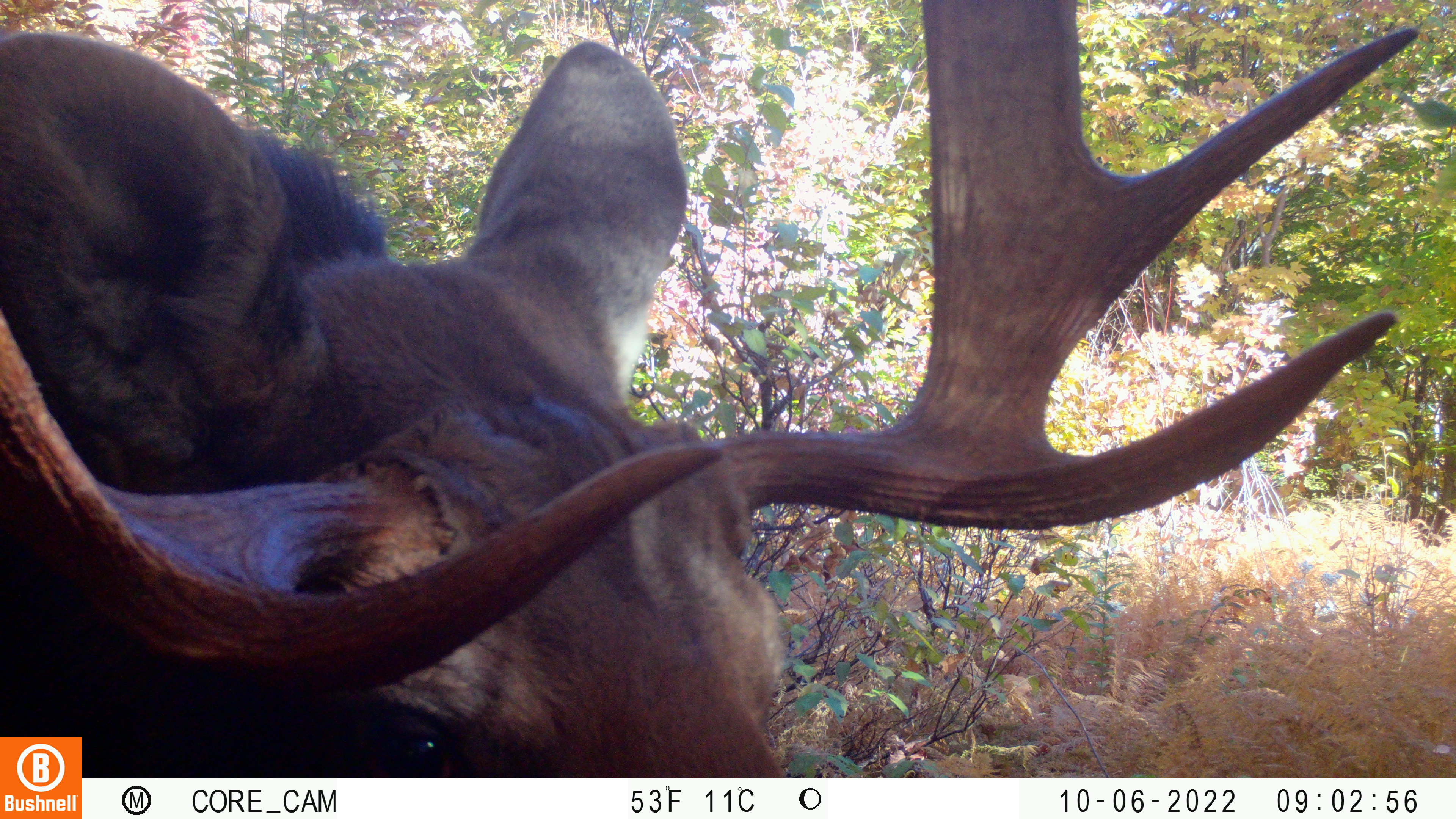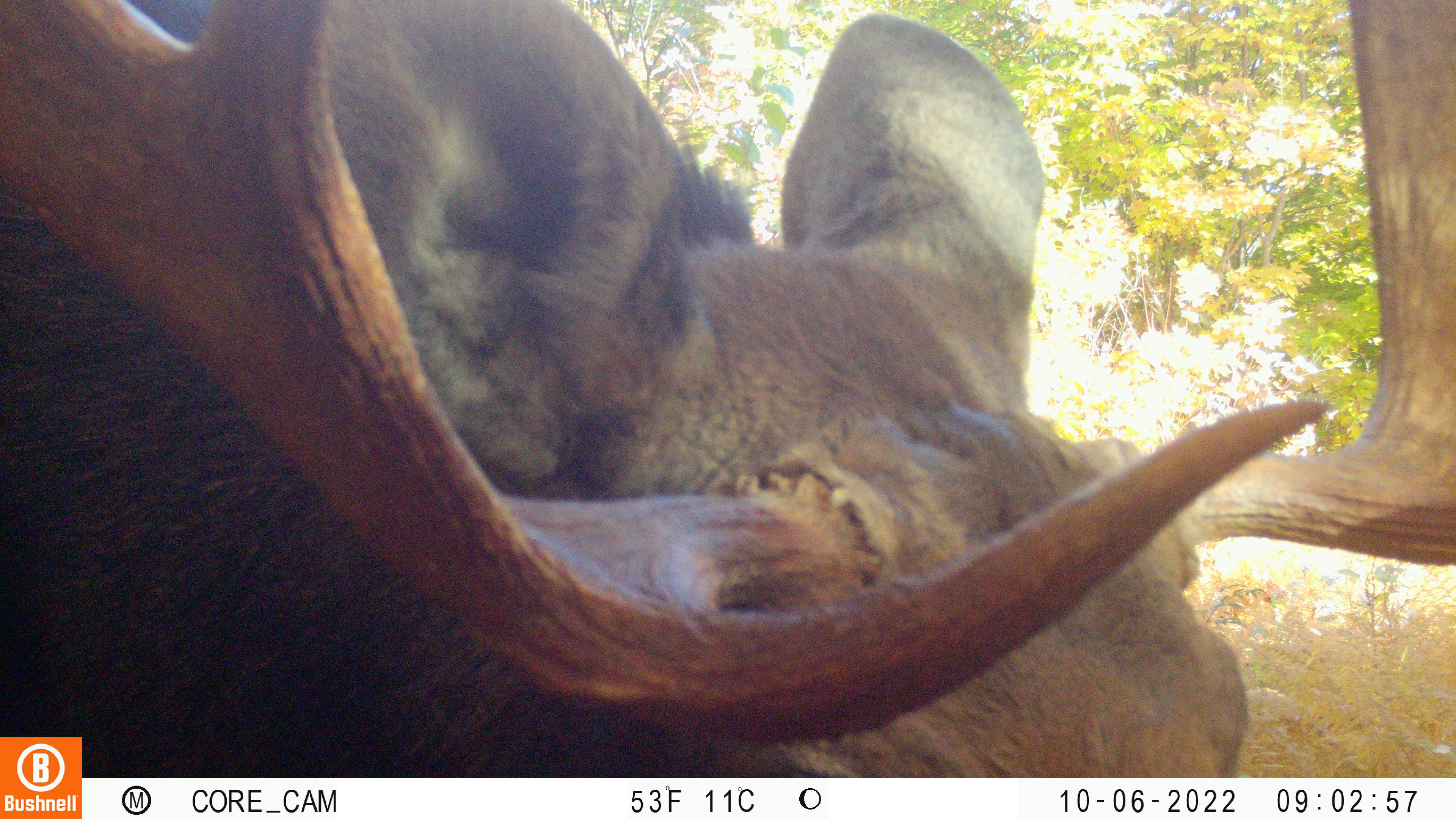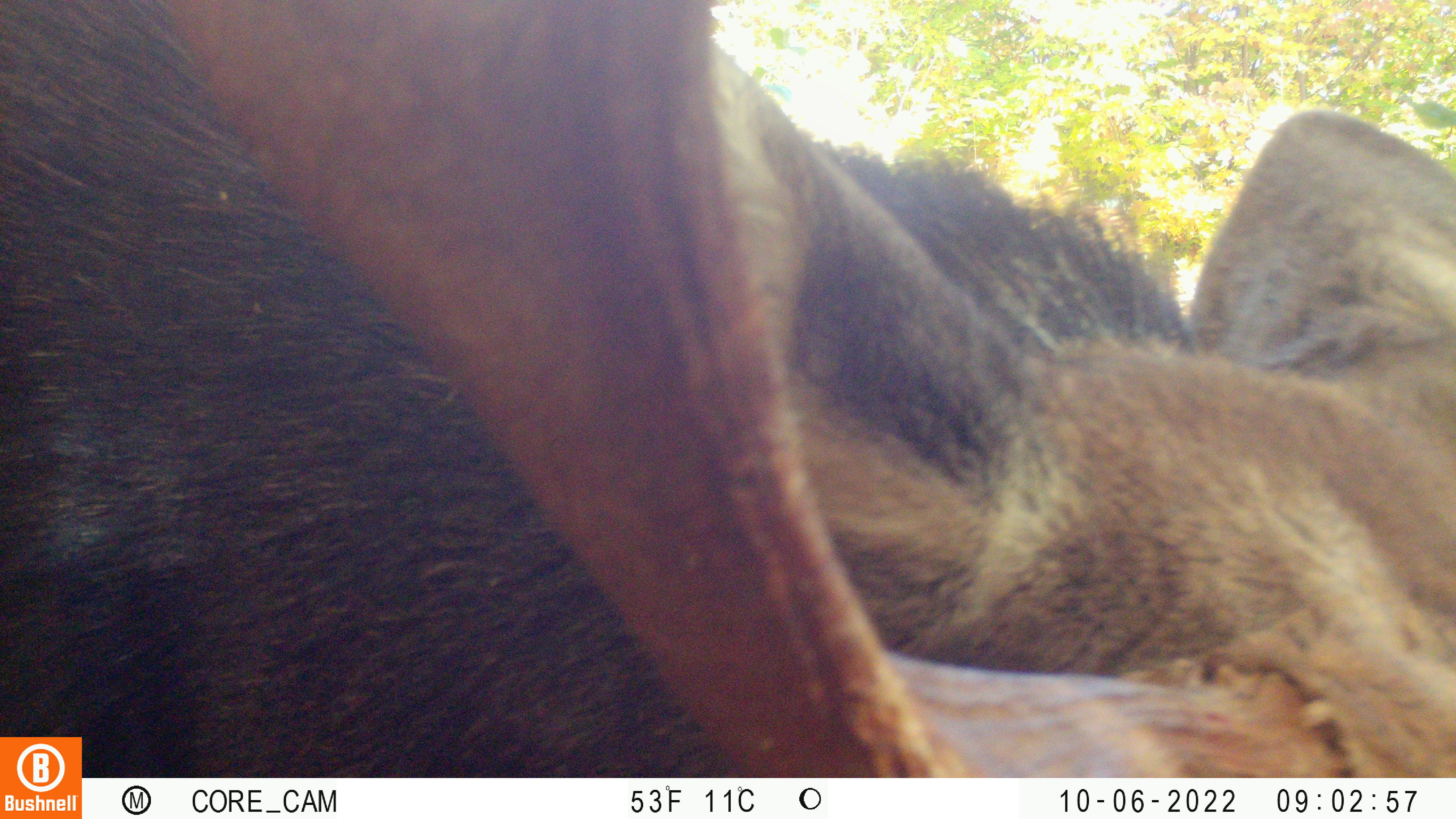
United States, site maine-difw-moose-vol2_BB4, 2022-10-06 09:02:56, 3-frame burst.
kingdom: Animalia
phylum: Chordata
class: Mammalia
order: Artiodactyla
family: Cervidae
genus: Alces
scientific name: Alces alces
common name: moose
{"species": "moose (Alces alces)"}